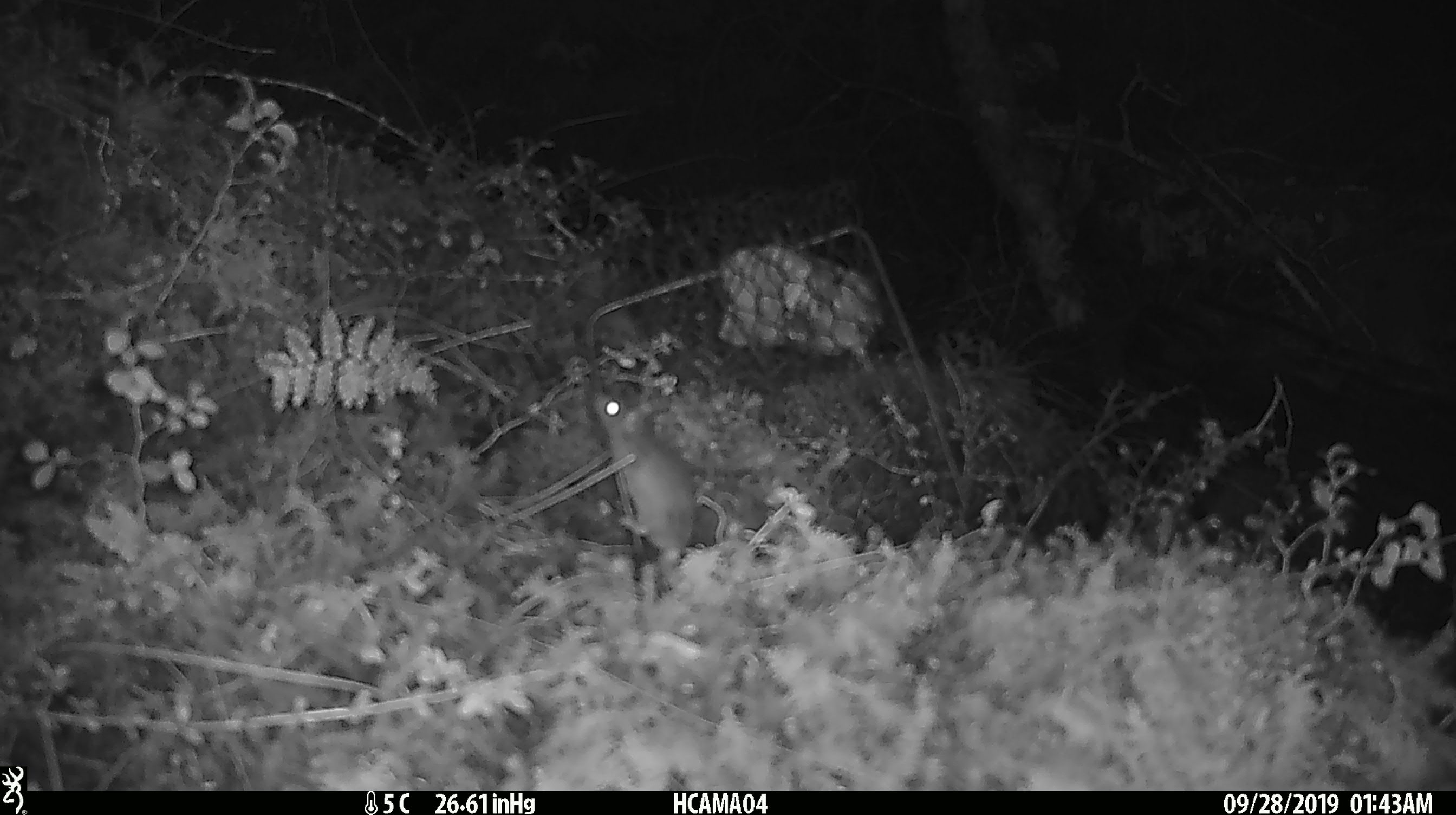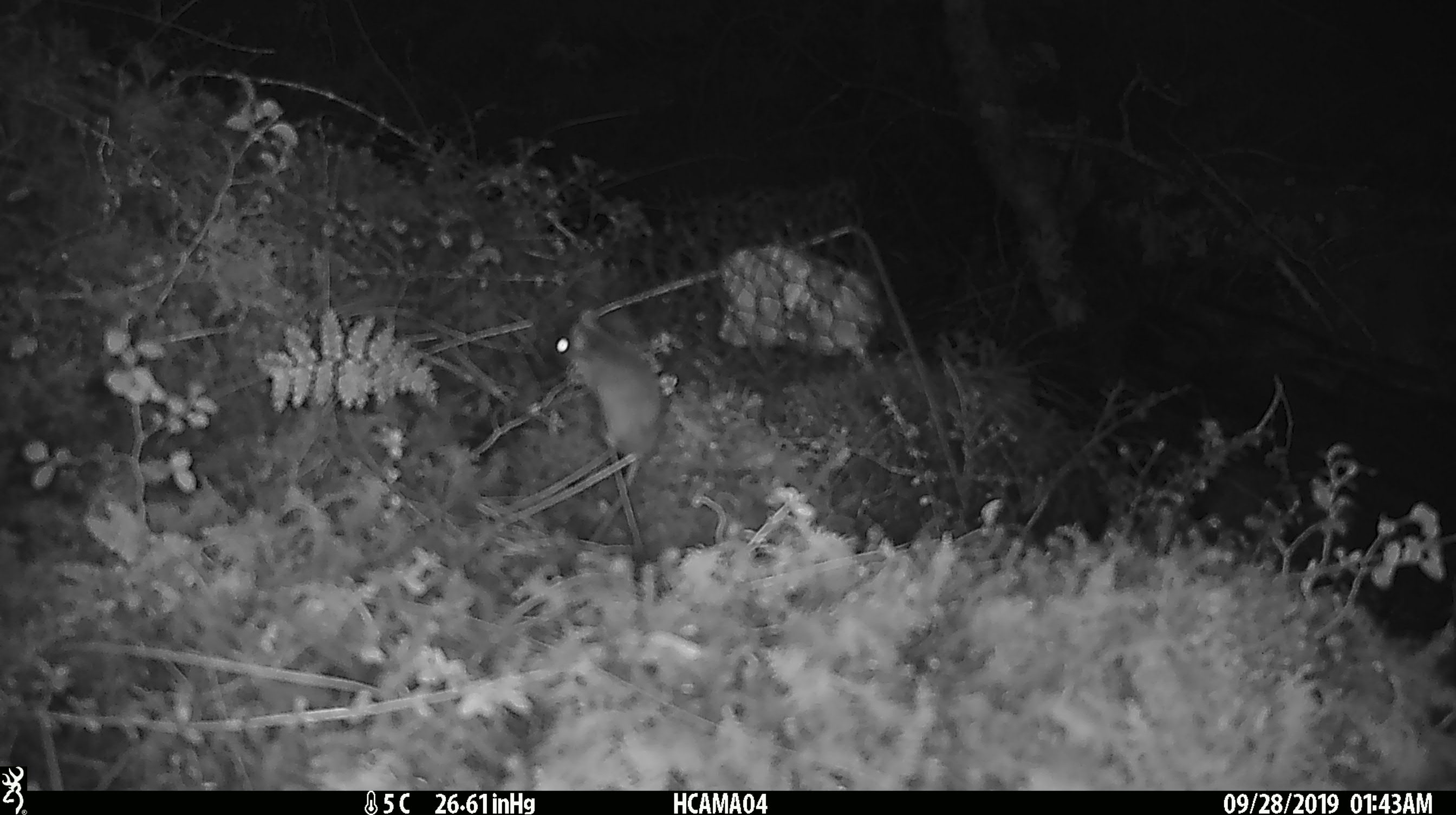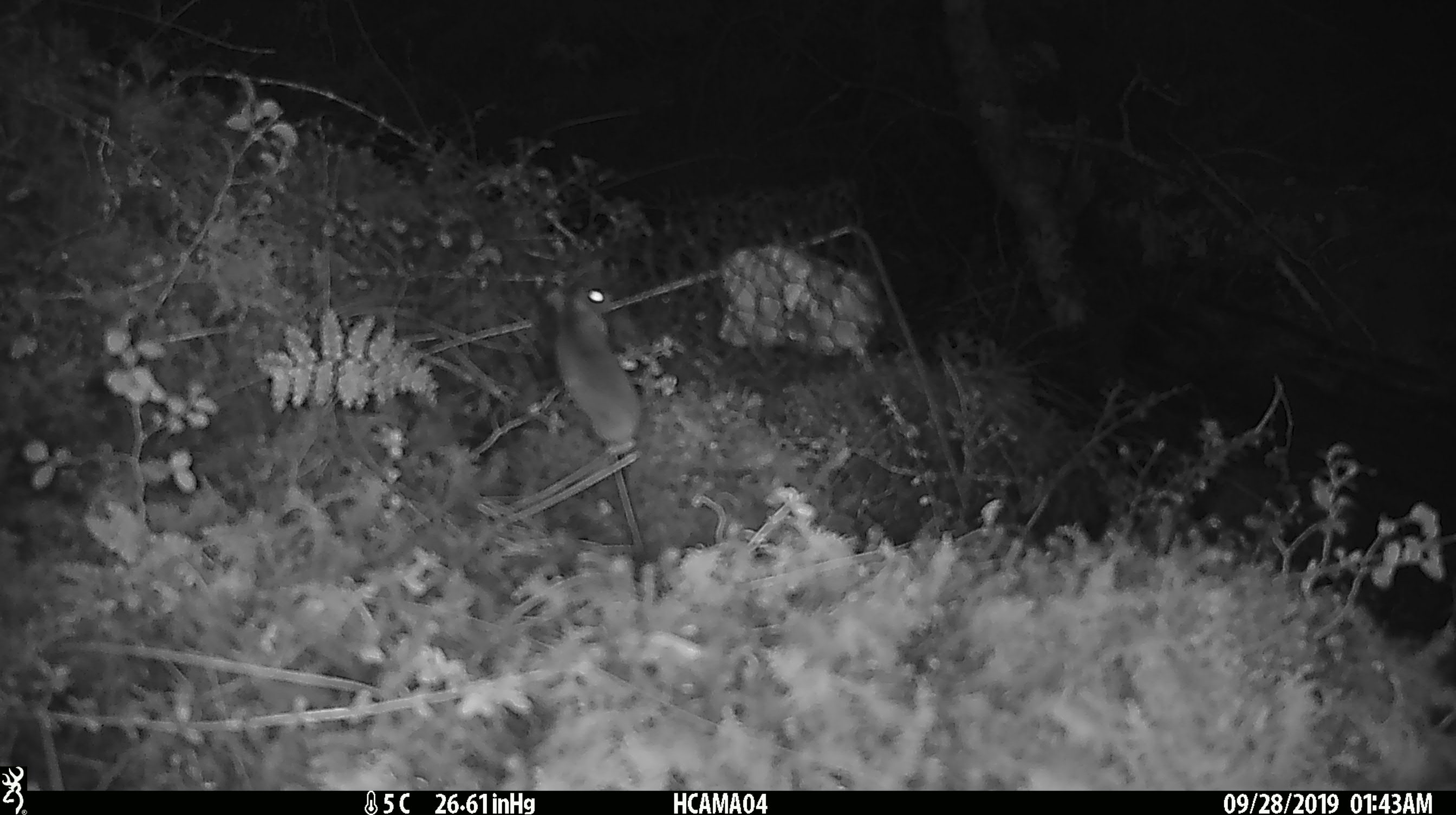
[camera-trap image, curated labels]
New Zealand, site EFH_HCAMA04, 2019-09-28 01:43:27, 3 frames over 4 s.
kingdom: Animalia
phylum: Chordata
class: Mammalia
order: Rodentia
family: Muridae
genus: Mus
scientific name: Mus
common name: mouse